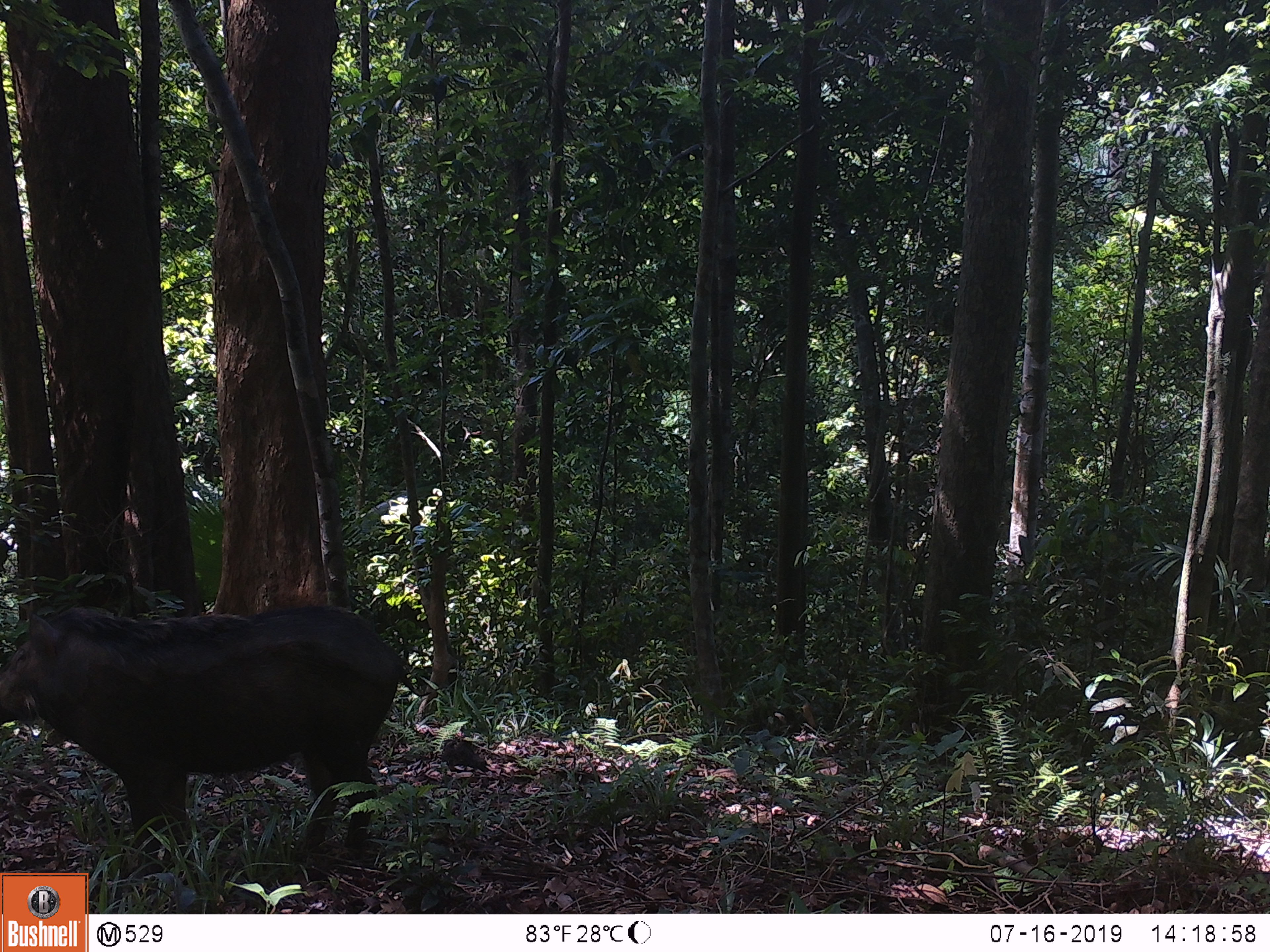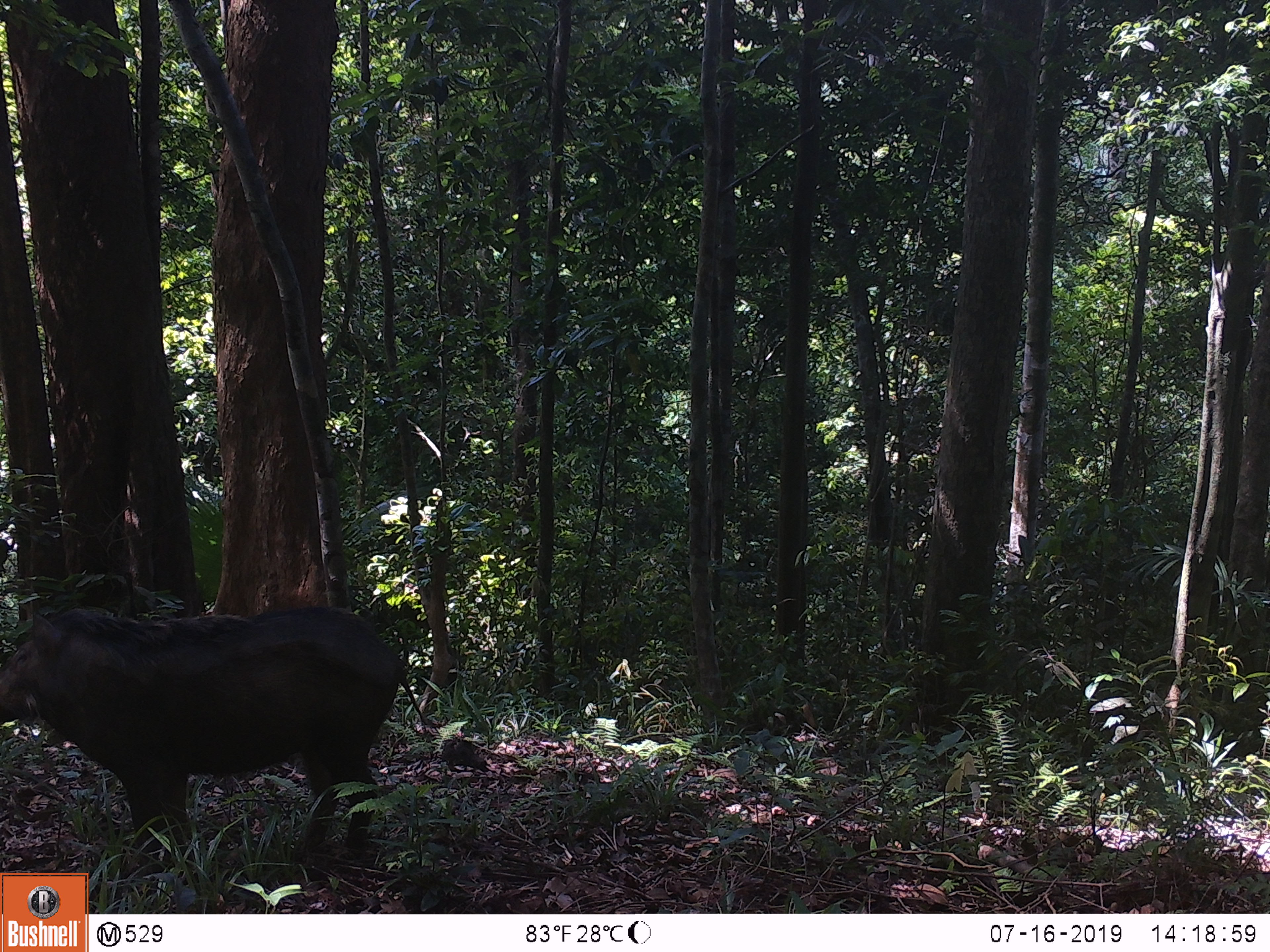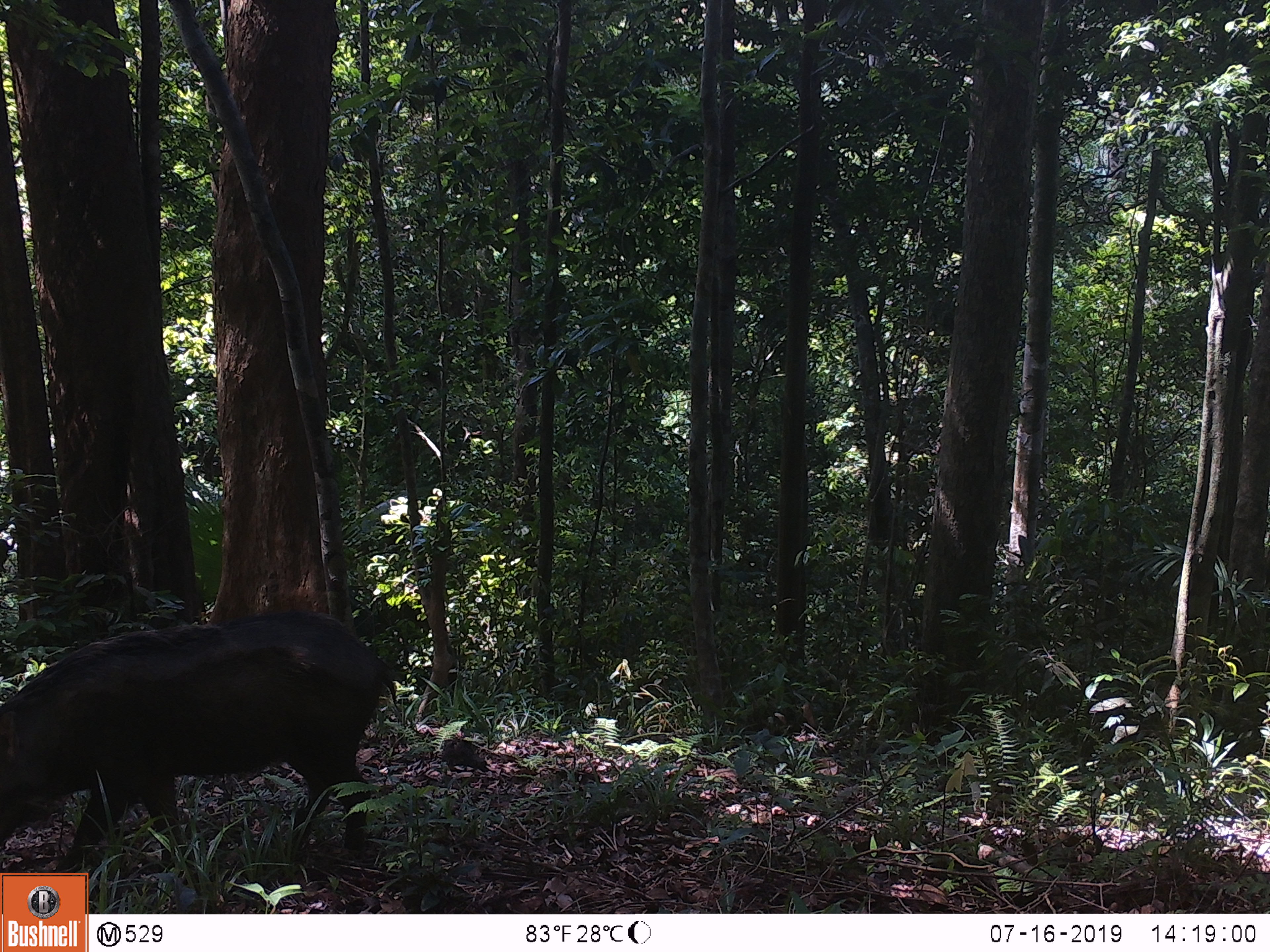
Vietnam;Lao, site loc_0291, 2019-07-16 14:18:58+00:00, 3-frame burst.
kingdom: Animalia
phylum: Chordata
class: Mammalia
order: Artiodactyla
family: Suidae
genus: Sus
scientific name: Sus scrofa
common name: eurasian wild pig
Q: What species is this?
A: Eurasian wild pig (Sus scrofa).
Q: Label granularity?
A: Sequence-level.